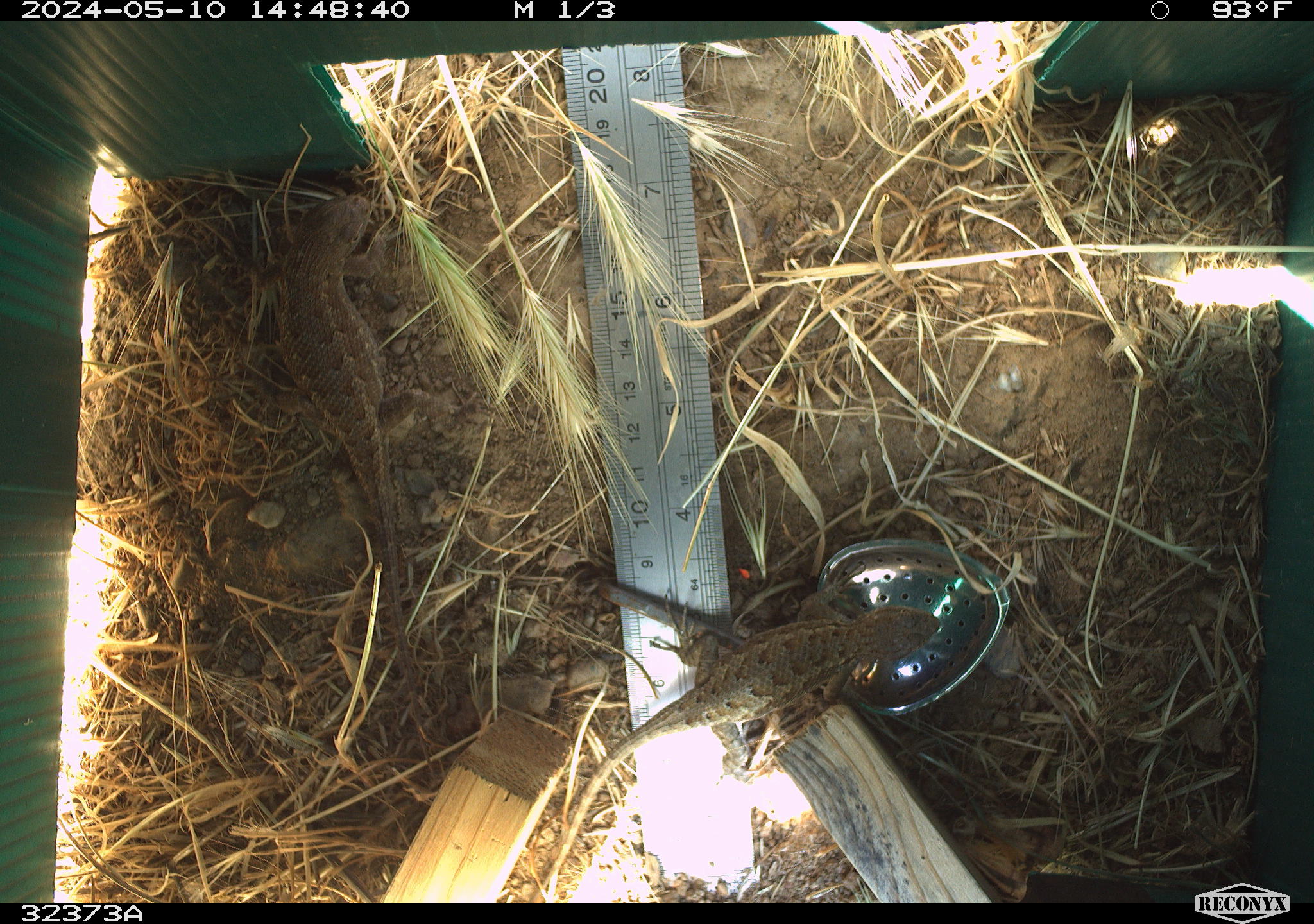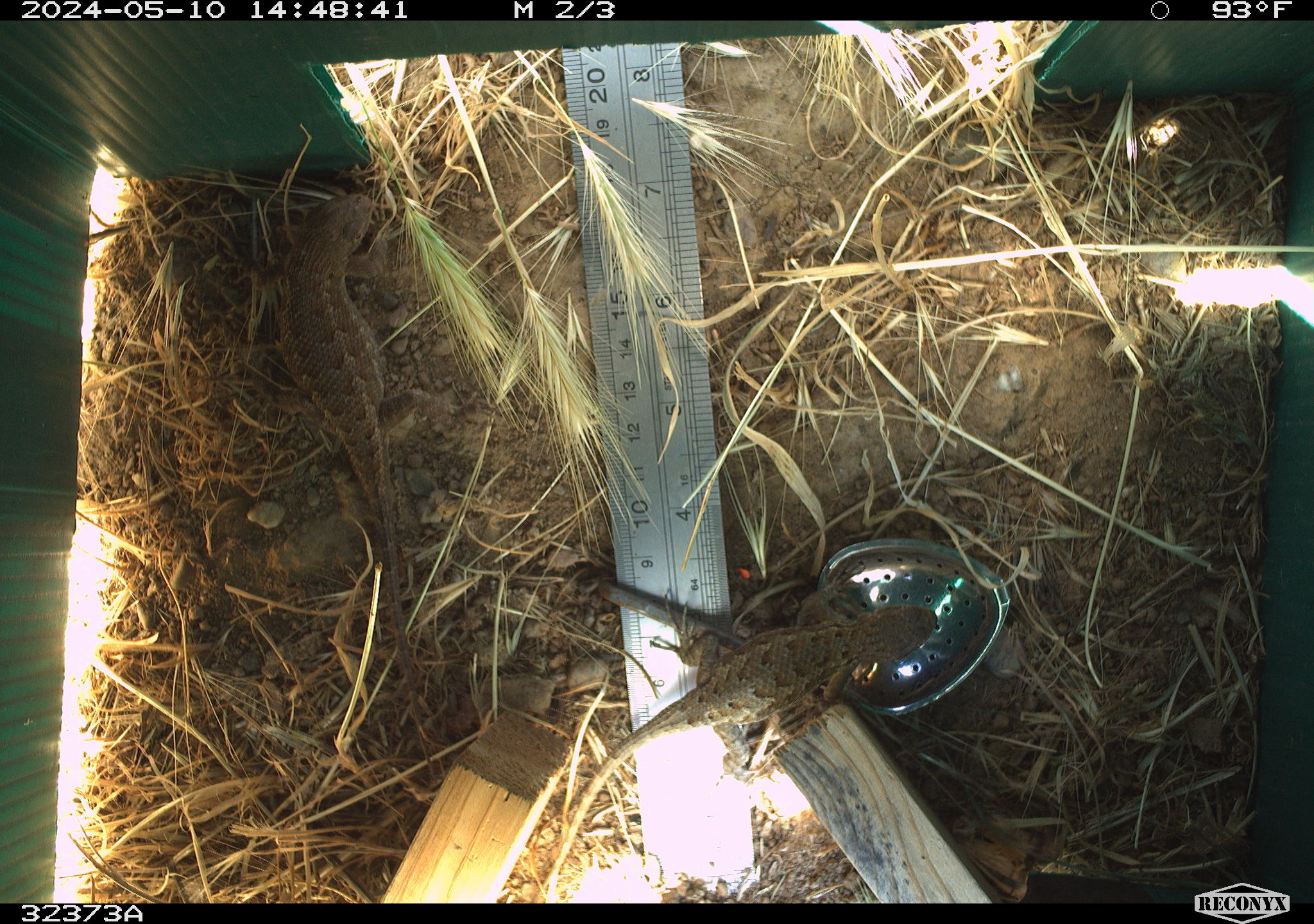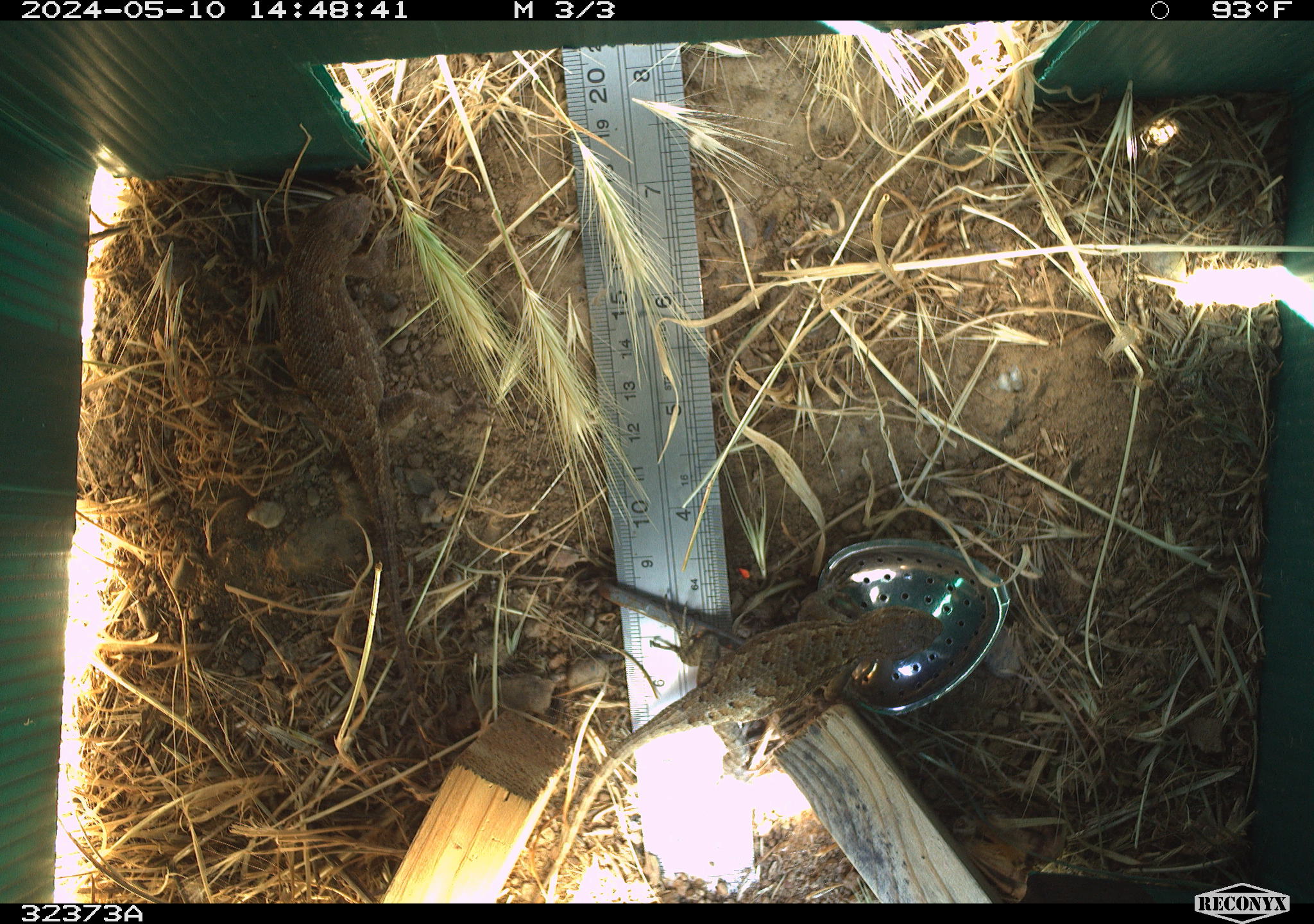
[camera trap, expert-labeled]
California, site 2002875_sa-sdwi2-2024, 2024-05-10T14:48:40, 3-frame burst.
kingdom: Animalia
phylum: Chordata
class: Reptilia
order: Squamata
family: Phrynosomatidae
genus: Sceloporus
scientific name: Sceloporus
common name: spiny lizards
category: sceloporus species